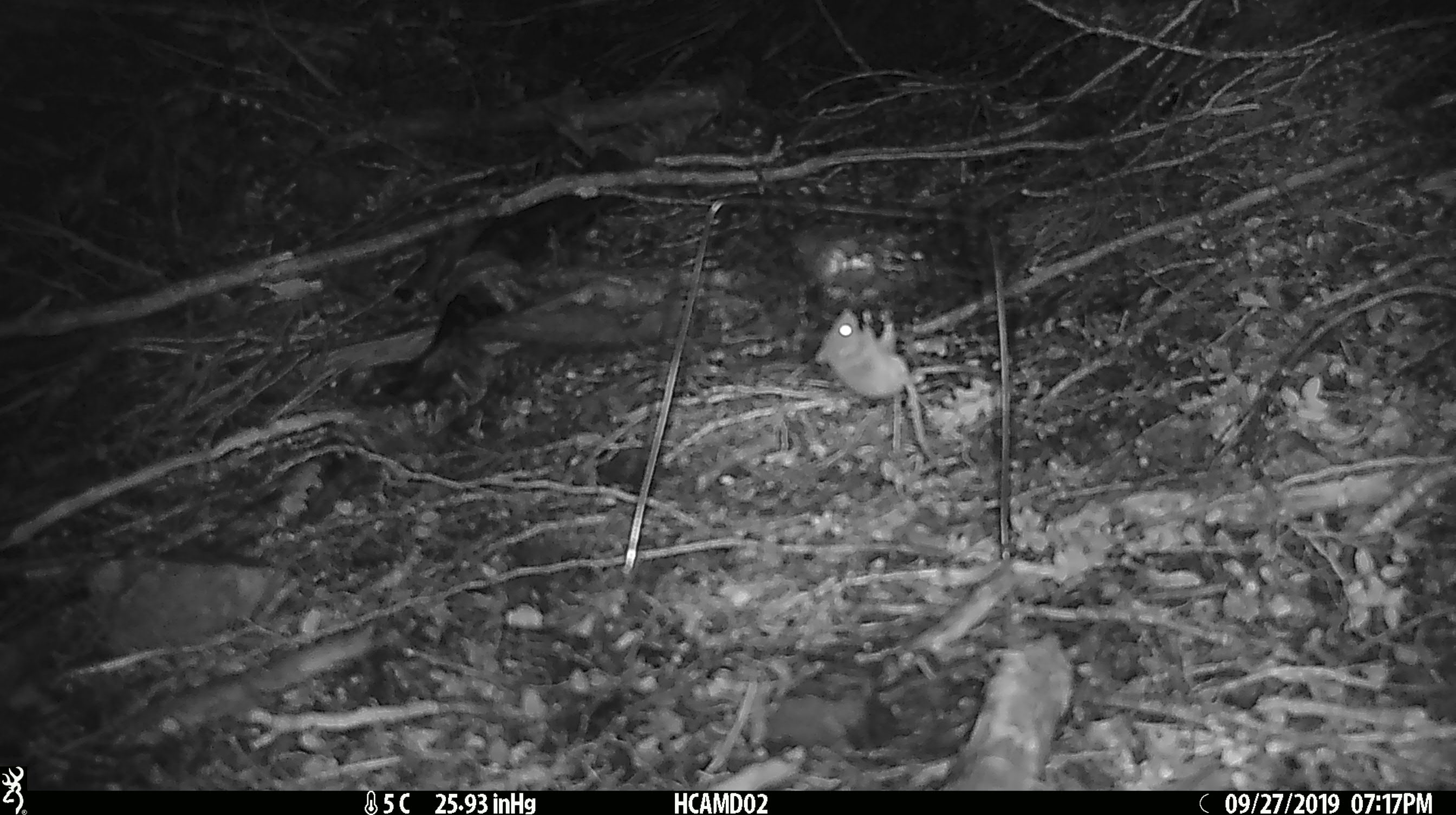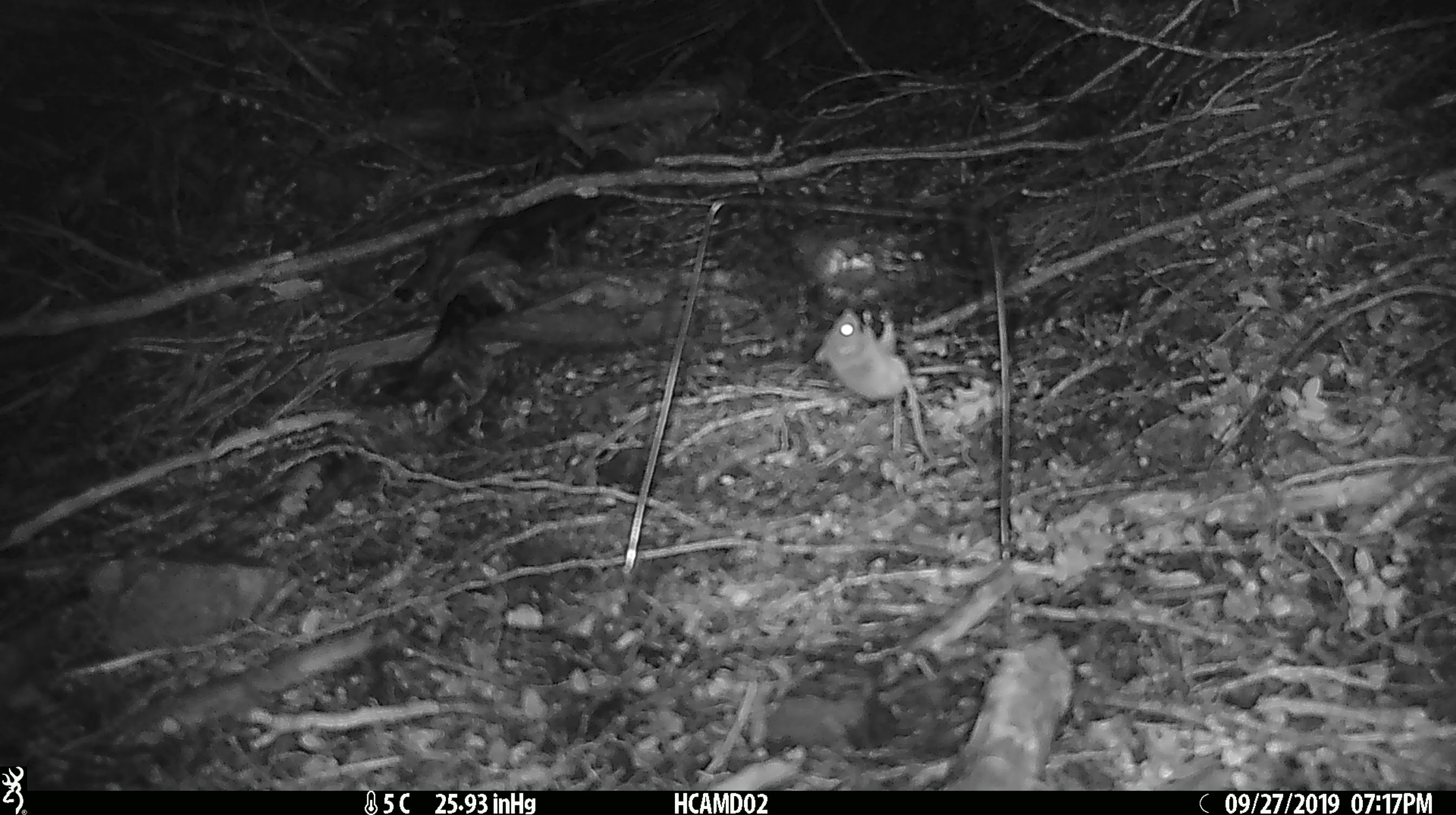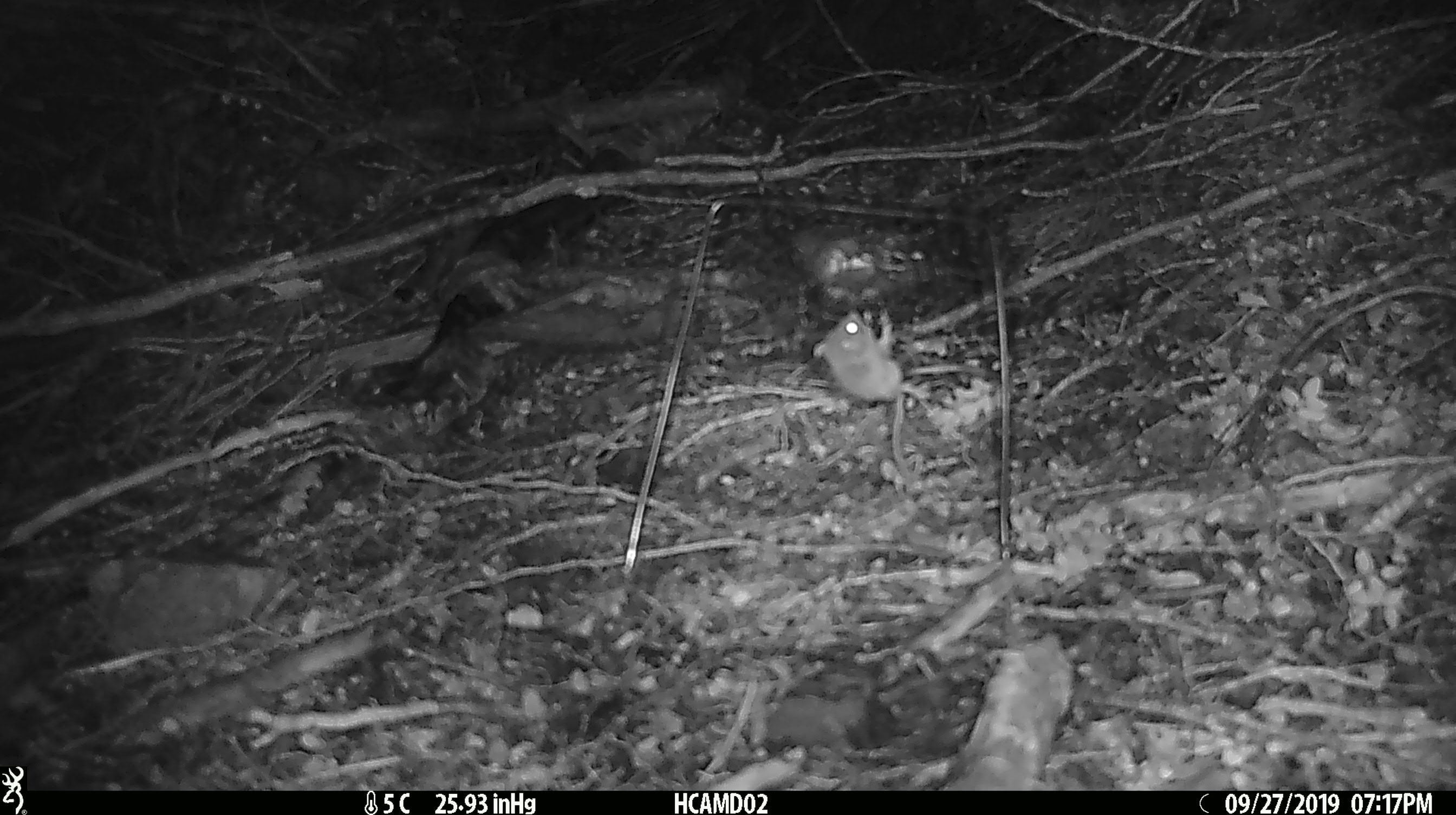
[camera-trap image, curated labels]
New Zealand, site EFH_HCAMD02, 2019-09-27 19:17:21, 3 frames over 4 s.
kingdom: Animalia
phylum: Chordata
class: Mammalia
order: Rodentia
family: Muridae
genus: Mus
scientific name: Mus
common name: mouse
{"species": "mouse (Mus)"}